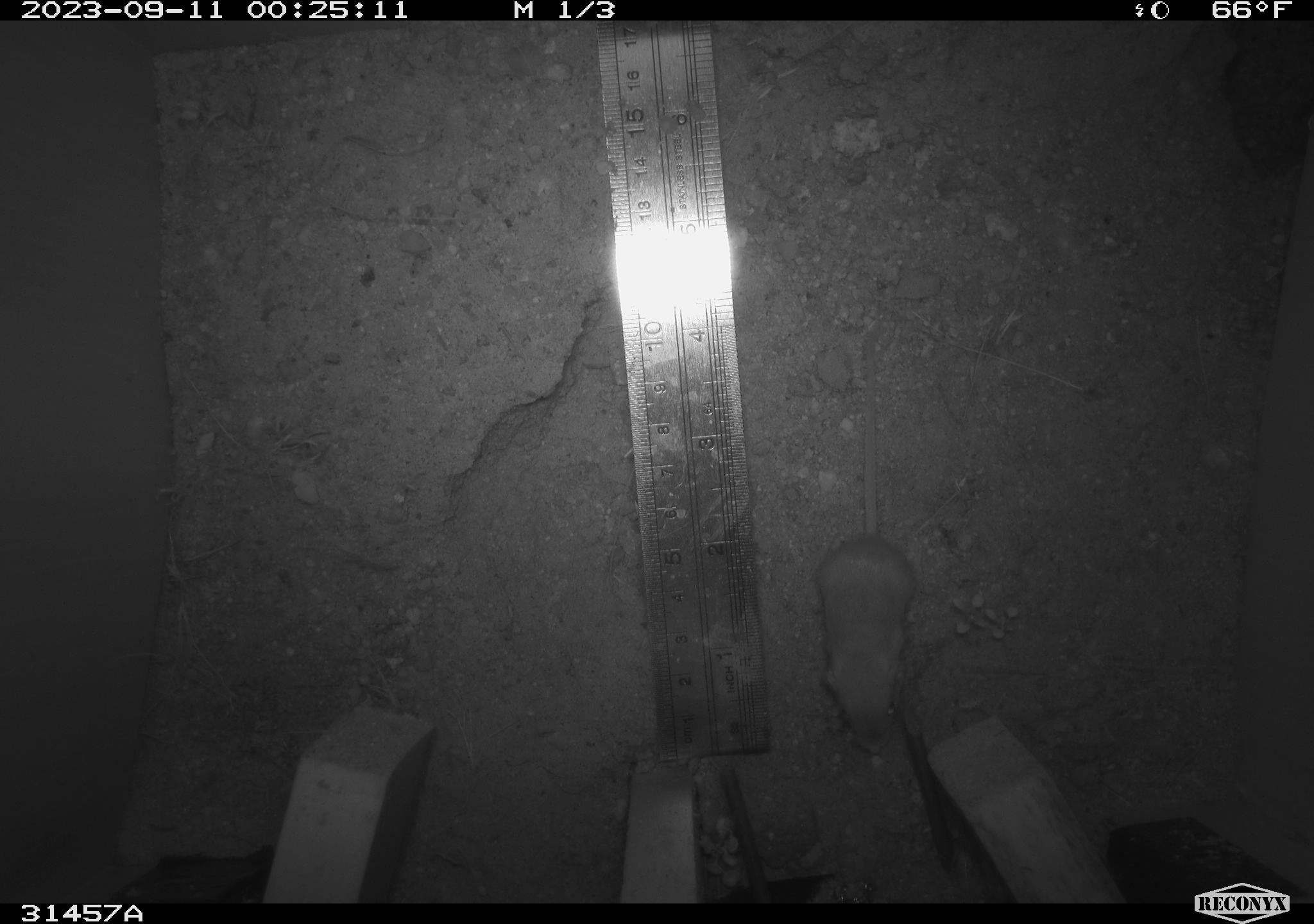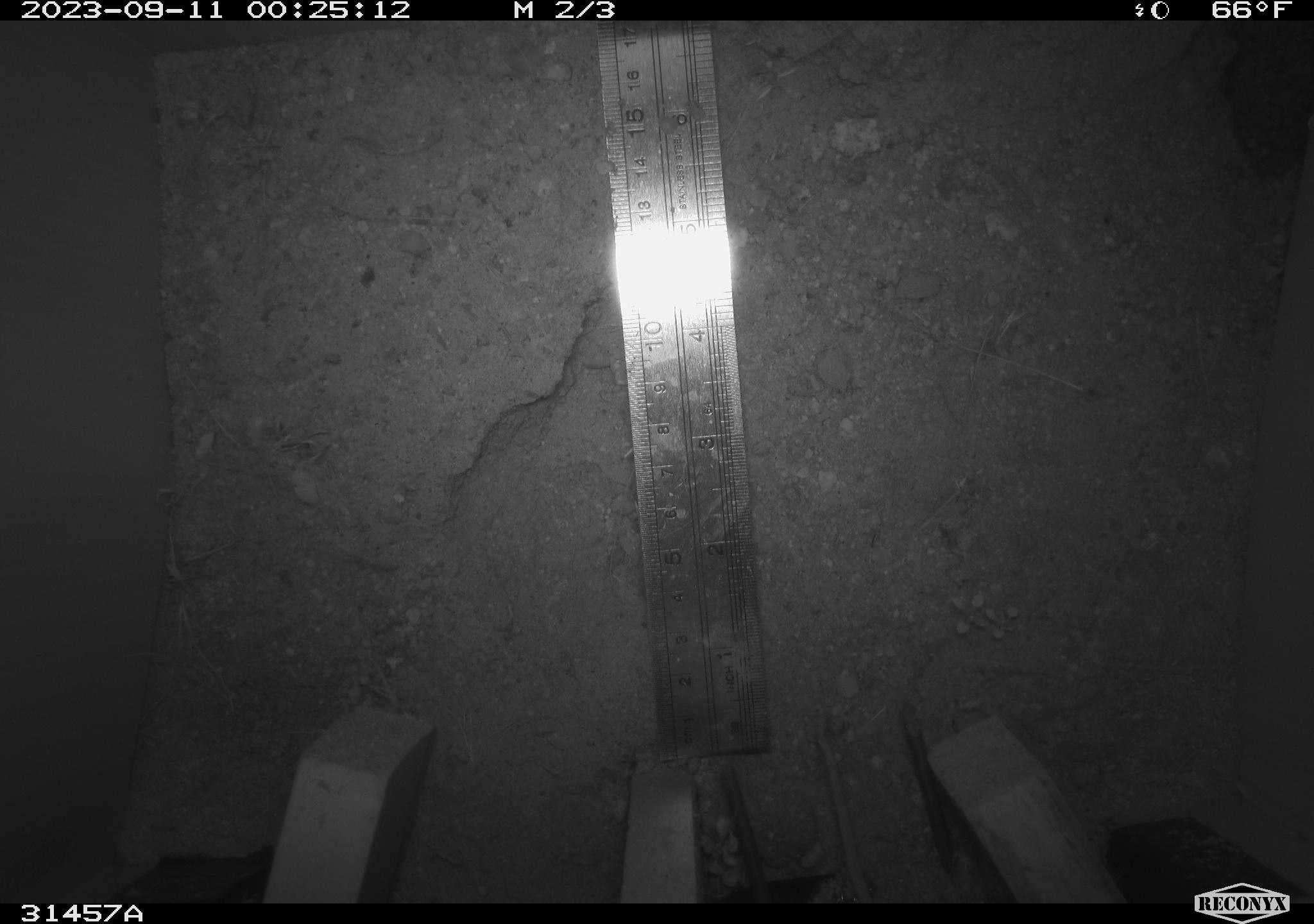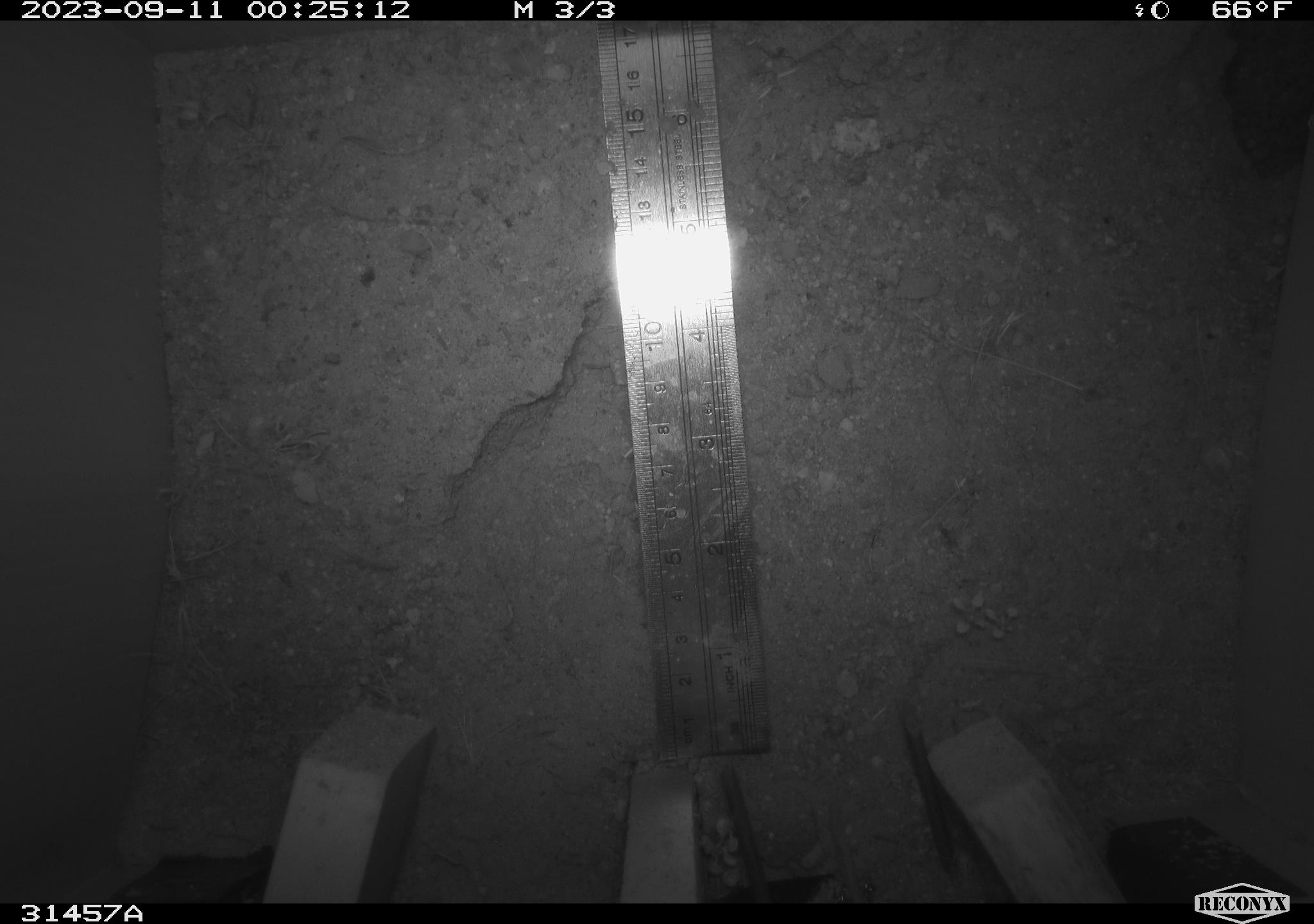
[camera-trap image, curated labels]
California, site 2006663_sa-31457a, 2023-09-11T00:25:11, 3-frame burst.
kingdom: Animalia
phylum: Chordata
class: Mammalia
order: Rodentia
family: Heteromyidae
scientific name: Heteromyidae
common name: kangaroo rats and pocket mice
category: heteromyidae family